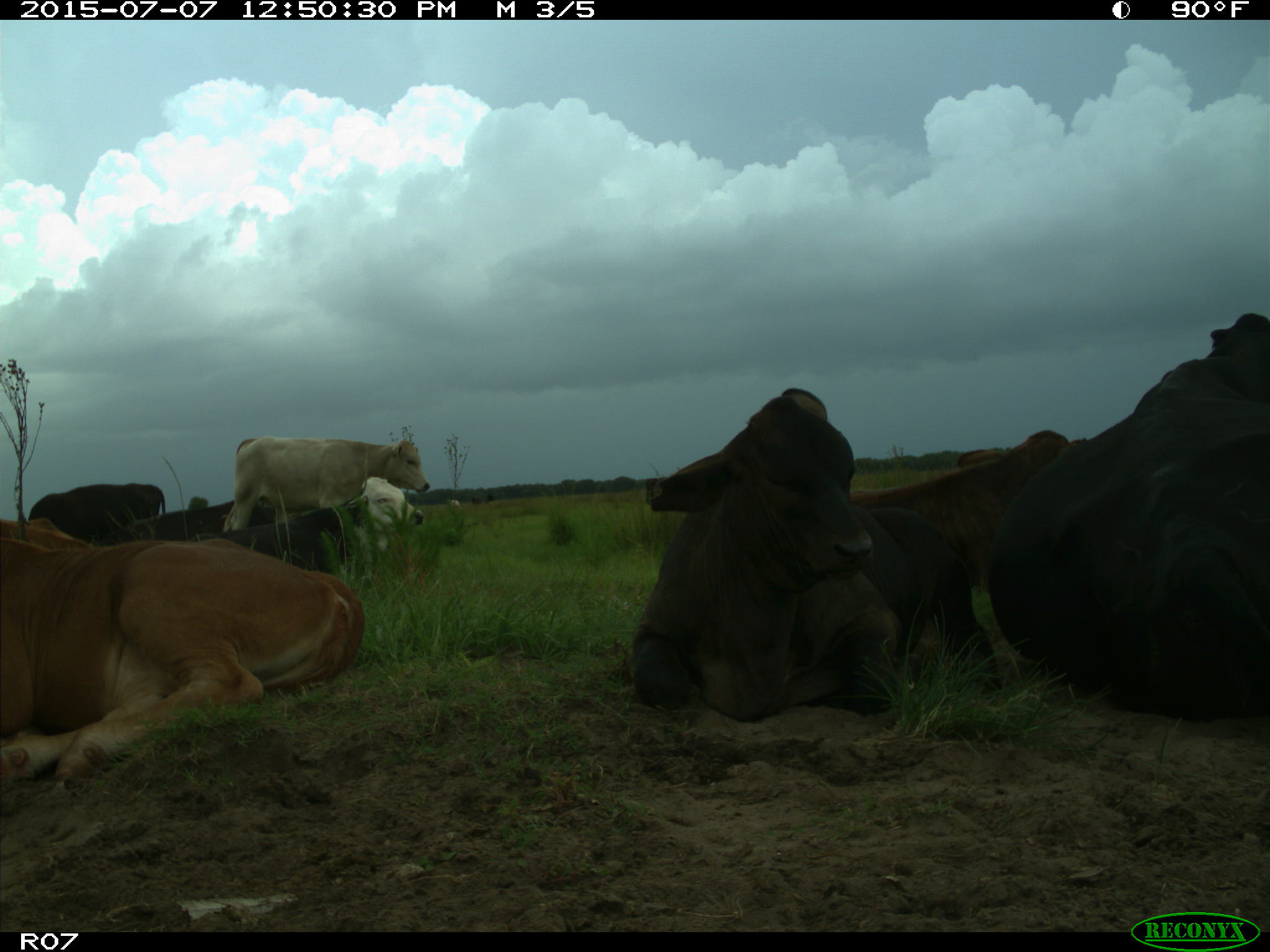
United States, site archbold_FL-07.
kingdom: Animalia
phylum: Chordata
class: Mammalia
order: Artiodactyla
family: Bovidae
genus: Bos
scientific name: Bos taurus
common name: domestic cow